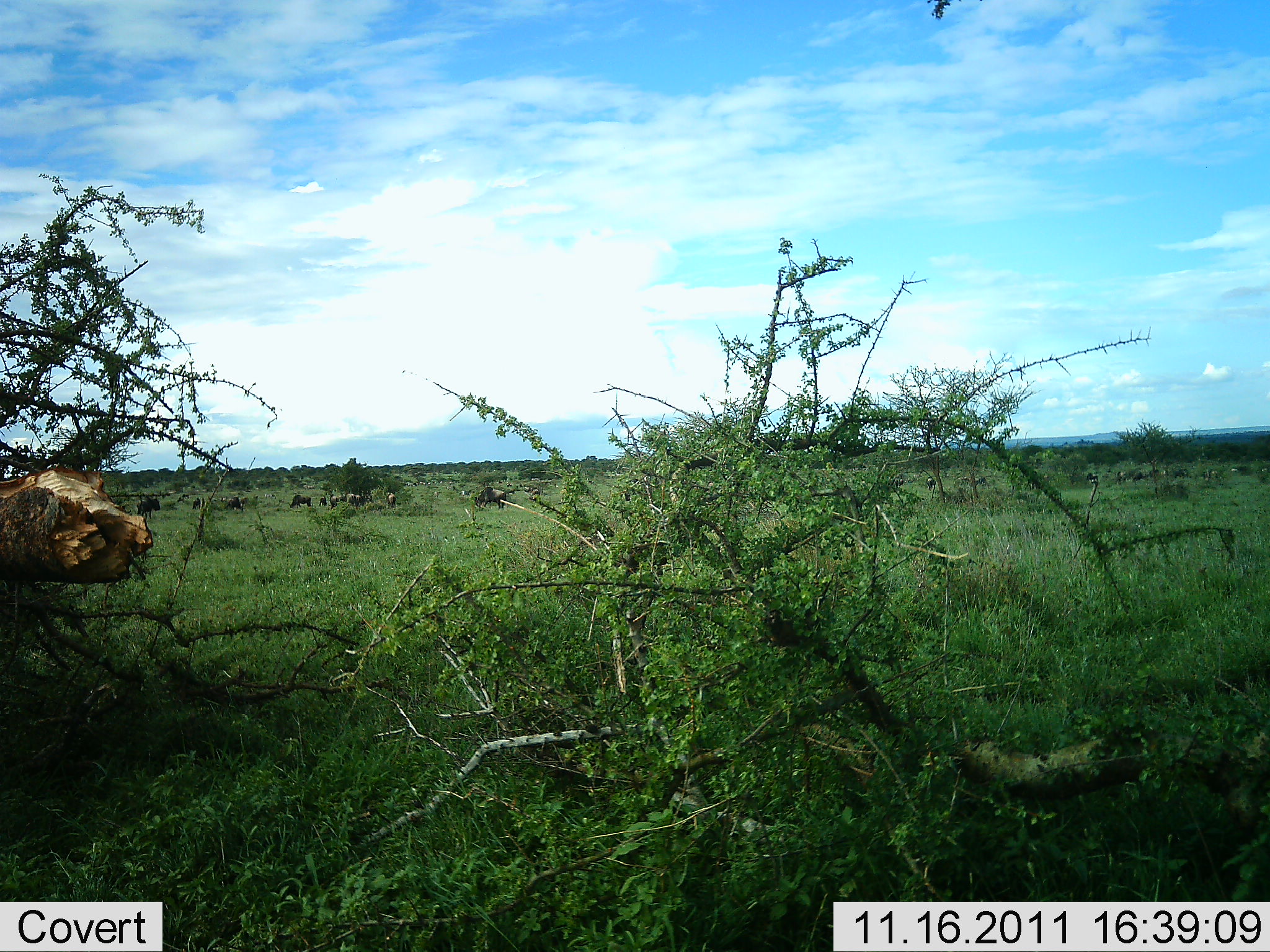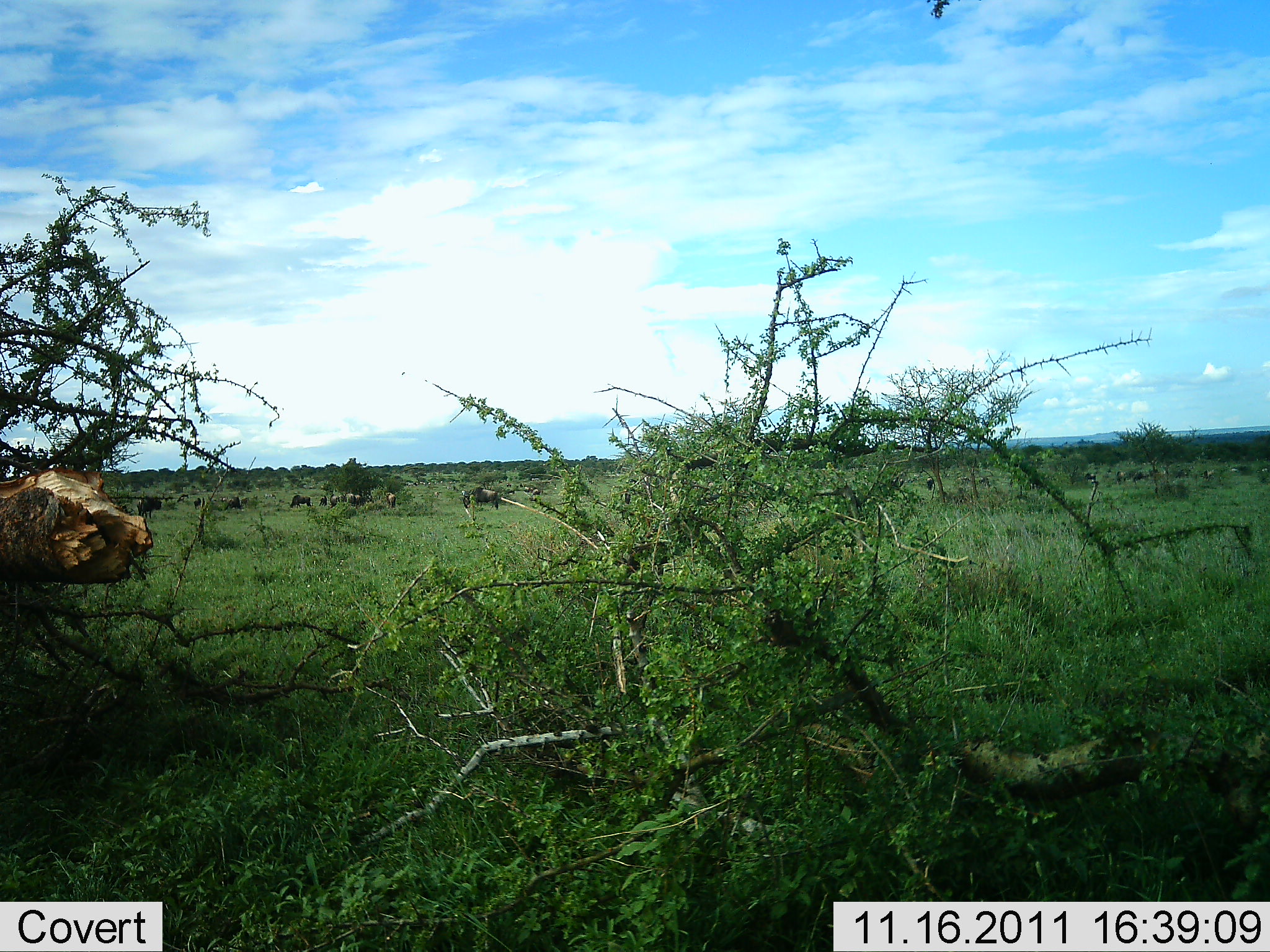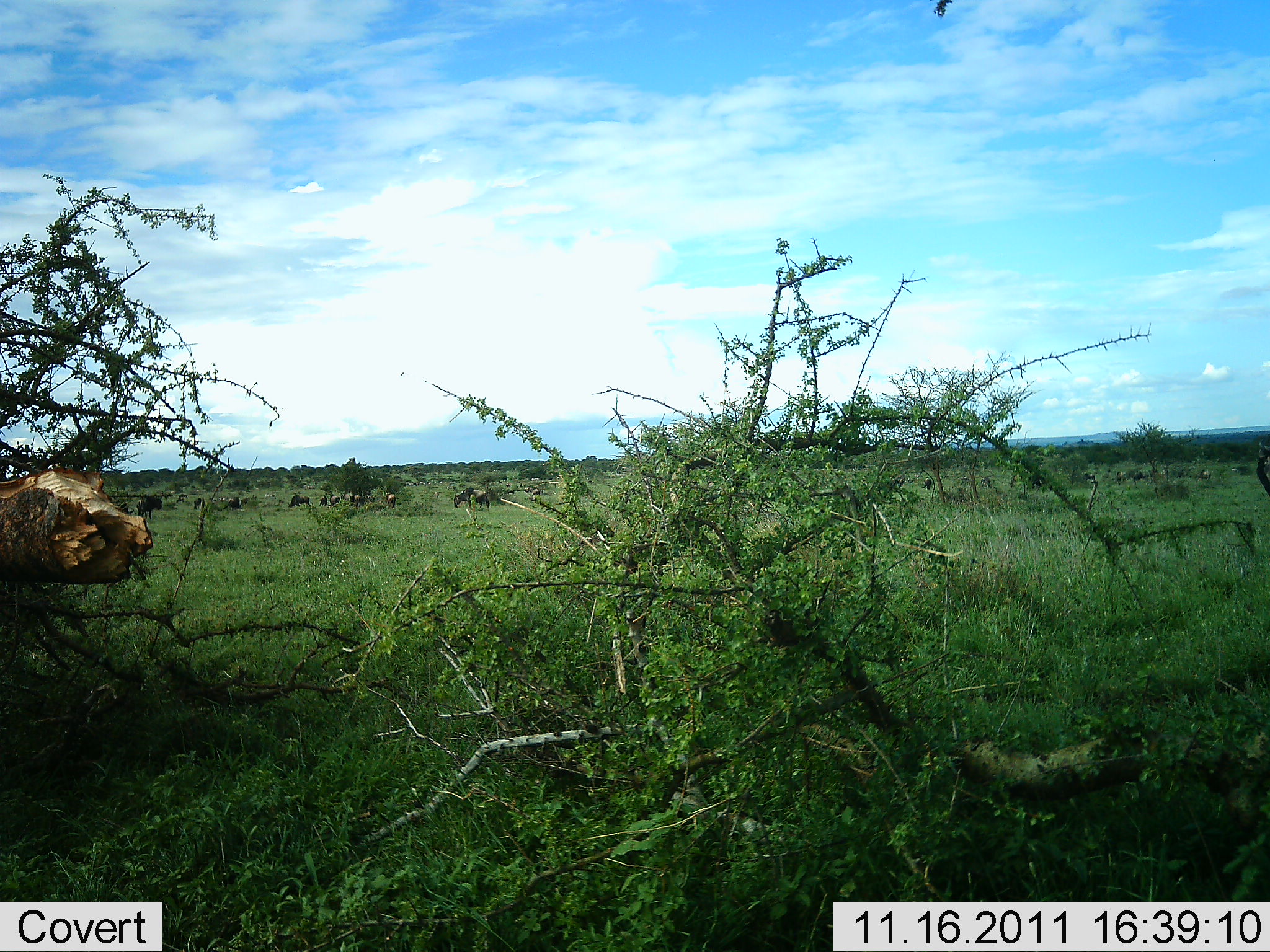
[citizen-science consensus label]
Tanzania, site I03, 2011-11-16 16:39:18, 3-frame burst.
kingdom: Animalia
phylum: Chordata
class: Mammalia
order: Artiodactyla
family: Bovidae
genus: Connochaetes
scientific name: Connochaetes taurinus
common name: blue wildebeest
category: wildebeest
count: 11-50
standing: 60%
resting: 0%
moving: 40%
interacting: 0%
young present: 0%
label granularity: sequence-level